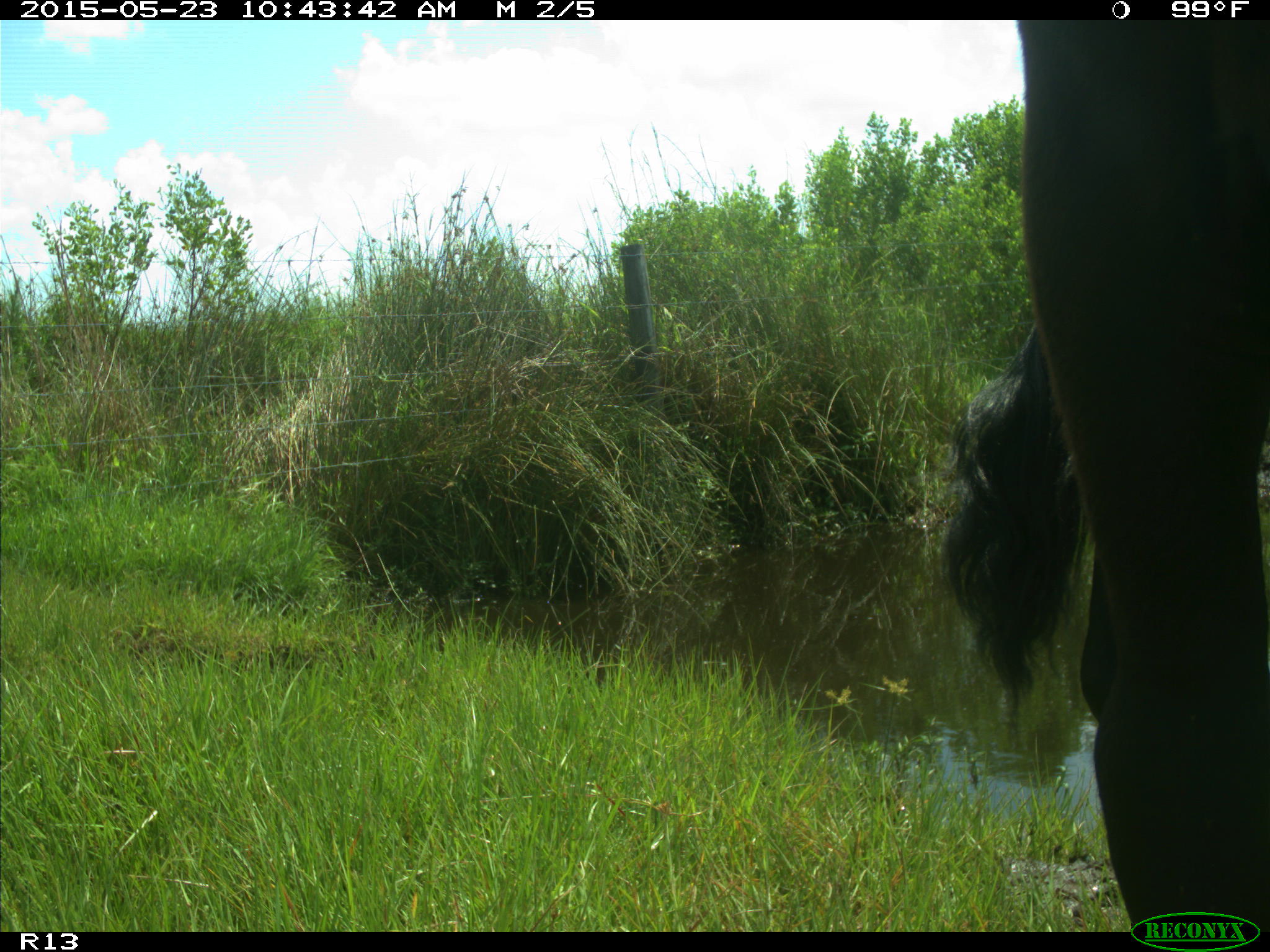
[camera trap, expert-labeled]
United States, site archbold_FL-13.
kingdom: Animalia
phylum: Chordata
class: Mammalia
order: Artiodactyla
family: Bovidae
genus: Bos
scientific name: Bos taurus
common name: domestic cow